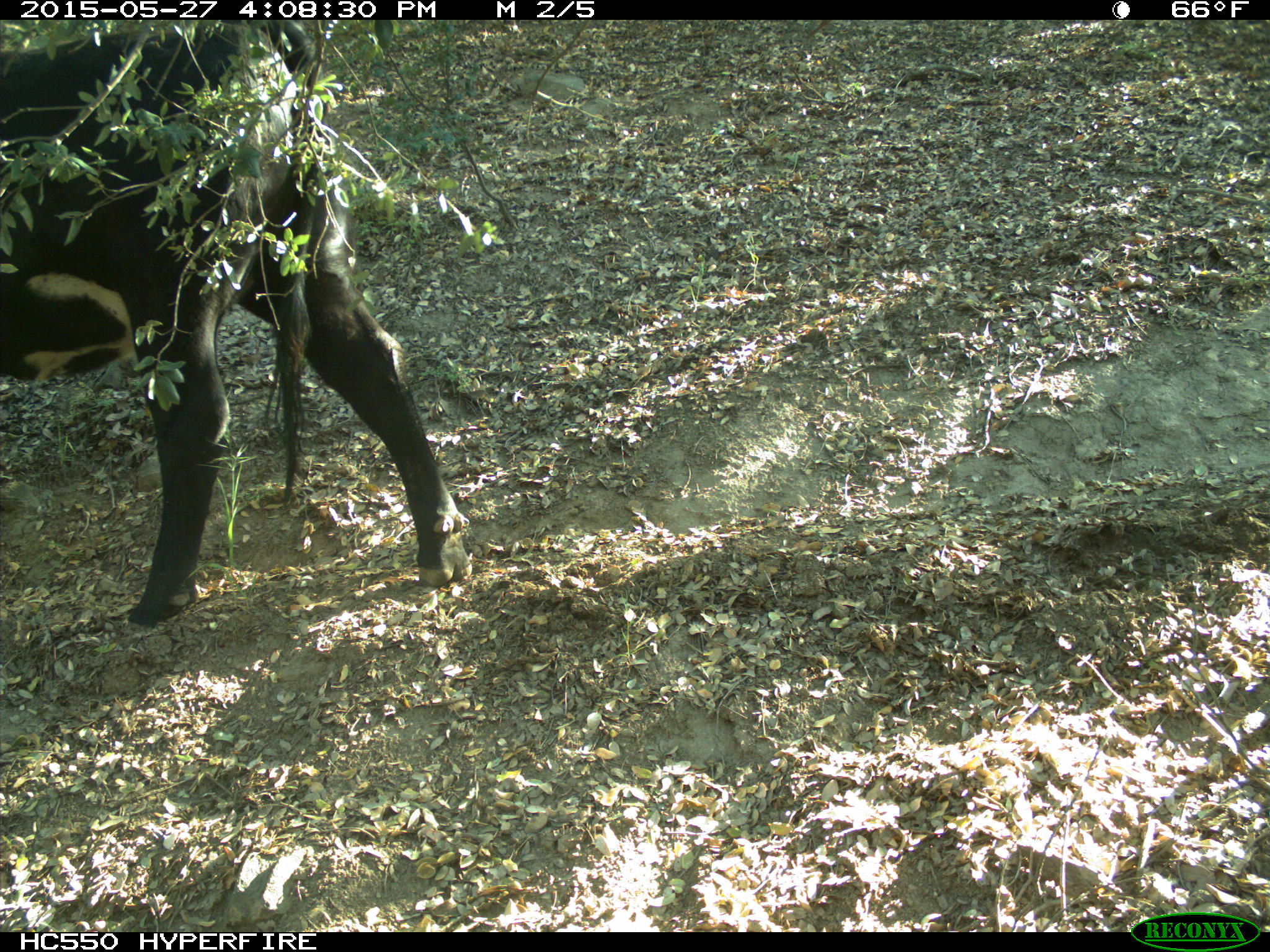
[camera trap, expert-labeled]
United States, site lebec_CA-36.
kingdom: Animalia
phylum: Chordata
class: Mammalia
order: Artiodactyla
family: Bovidae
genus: Bos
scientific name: Bos taurus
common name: domestic cow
Bos taurus (domestic cow).